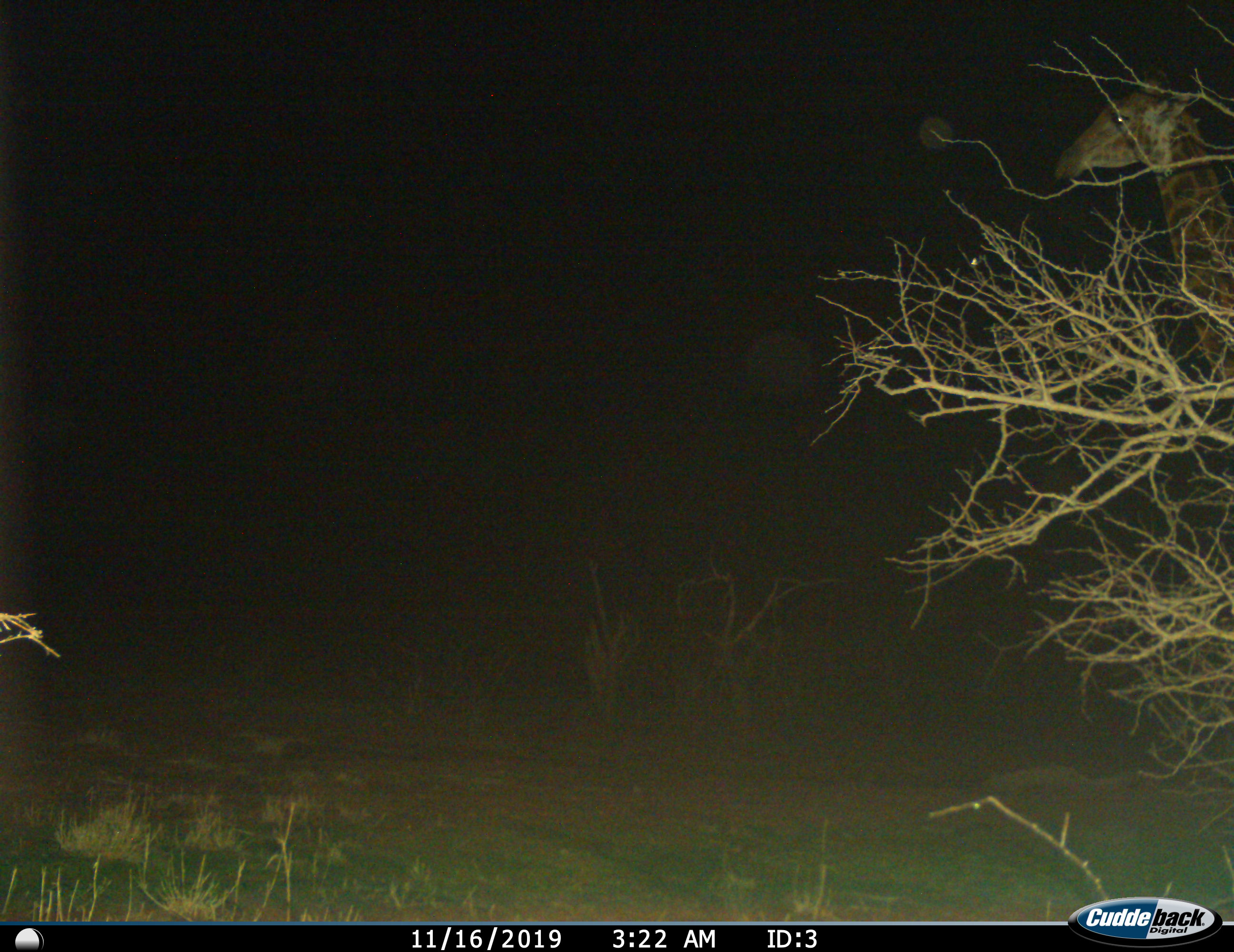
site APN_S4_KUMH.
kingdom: Animalia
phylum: Chordata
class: Mammalia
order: Artiodactyla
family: Giraffidae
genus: Giraffa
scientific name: Giraffa camelopardalis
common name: giraffe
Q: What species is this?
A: Giraffe (Giraffa camelopardalis).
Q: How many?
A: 1.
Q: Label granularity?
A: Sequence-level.